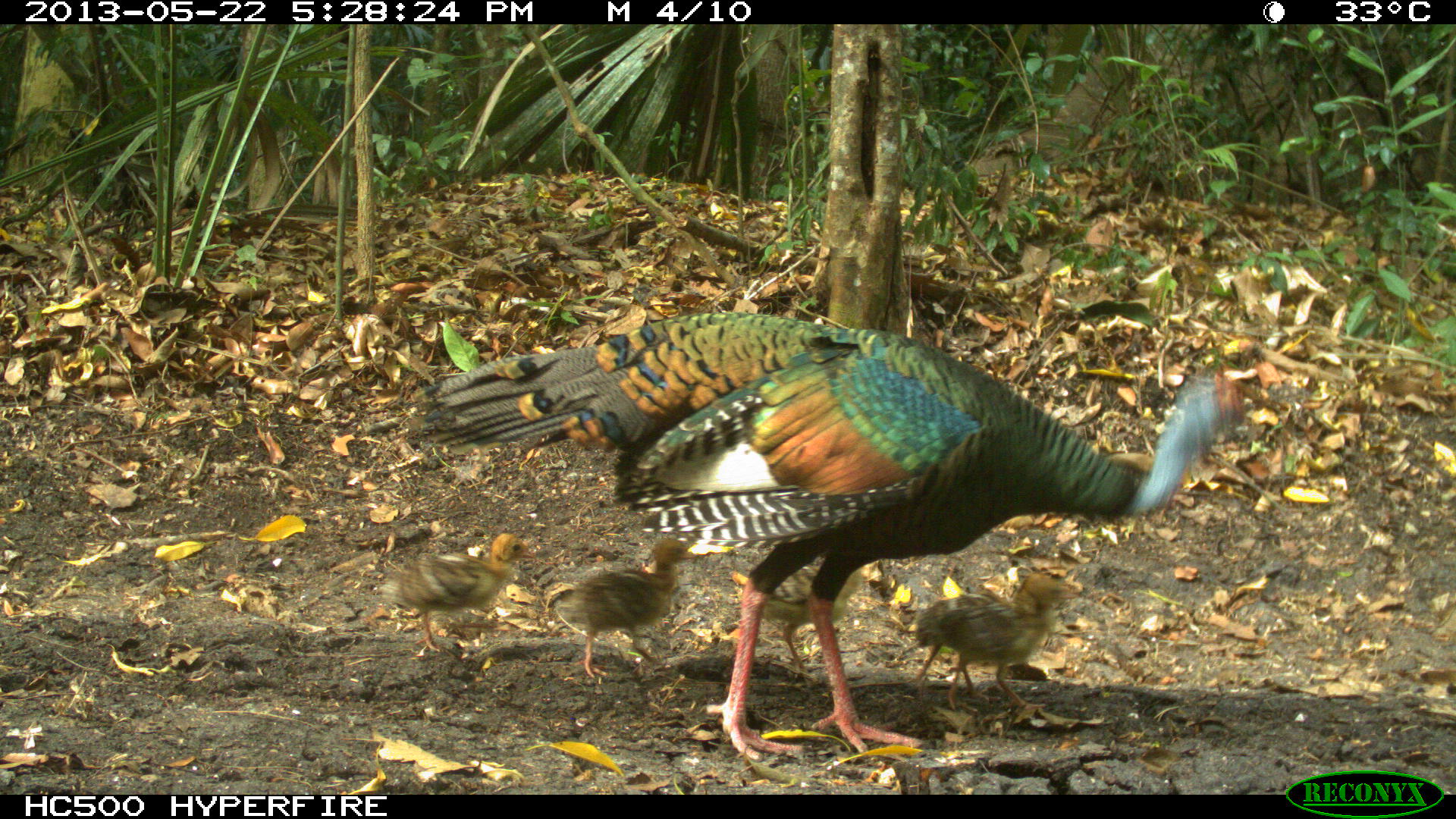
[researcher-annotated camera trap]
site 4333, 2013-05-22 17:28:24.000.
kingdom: Animalia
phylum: Chordata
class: Aves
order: Galliformes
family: Phasianidae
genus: Meleagris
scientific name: Meleagris ocellata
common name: ocellated turkey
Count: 6.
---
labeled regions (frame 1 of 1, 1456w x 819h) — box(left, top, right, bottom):
meleagris ocellata: box(414, 308, 1258, 762); box(729, 551, 886, 686); box(550, 536, 697, 678); box(938, 570, 1079, 713); box(380, 533, 535, 657); box(906, 587, 1040, 691)